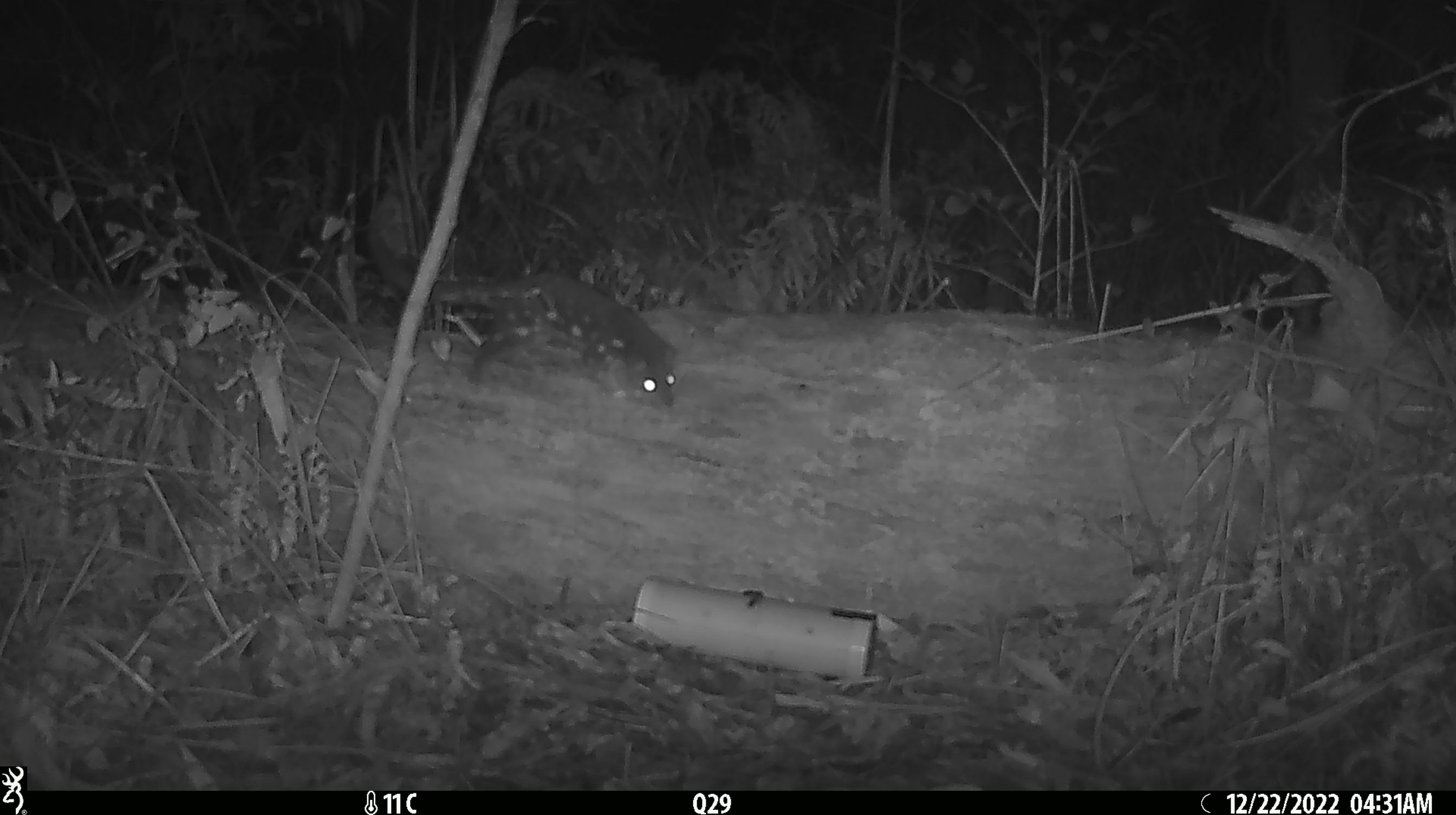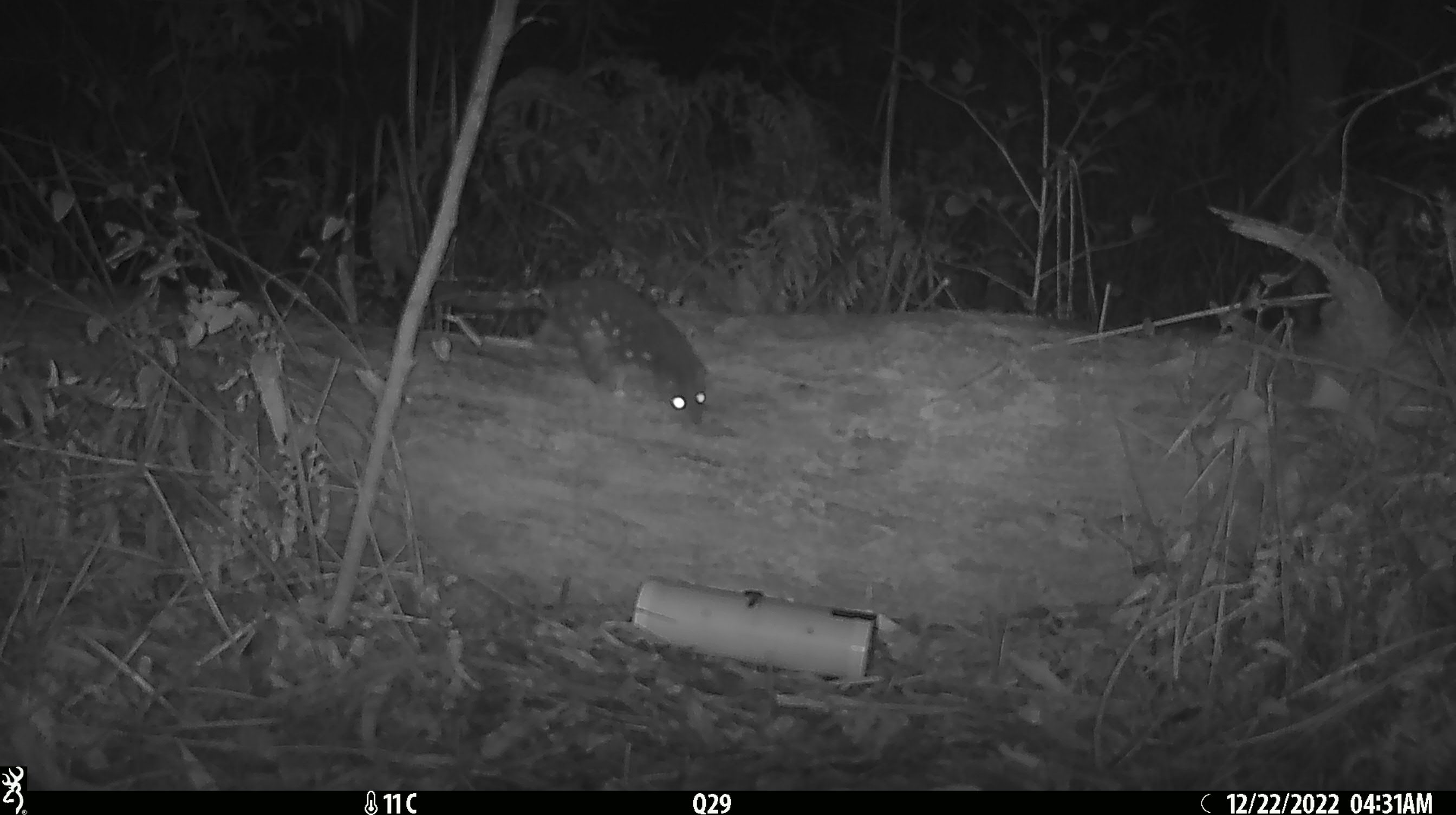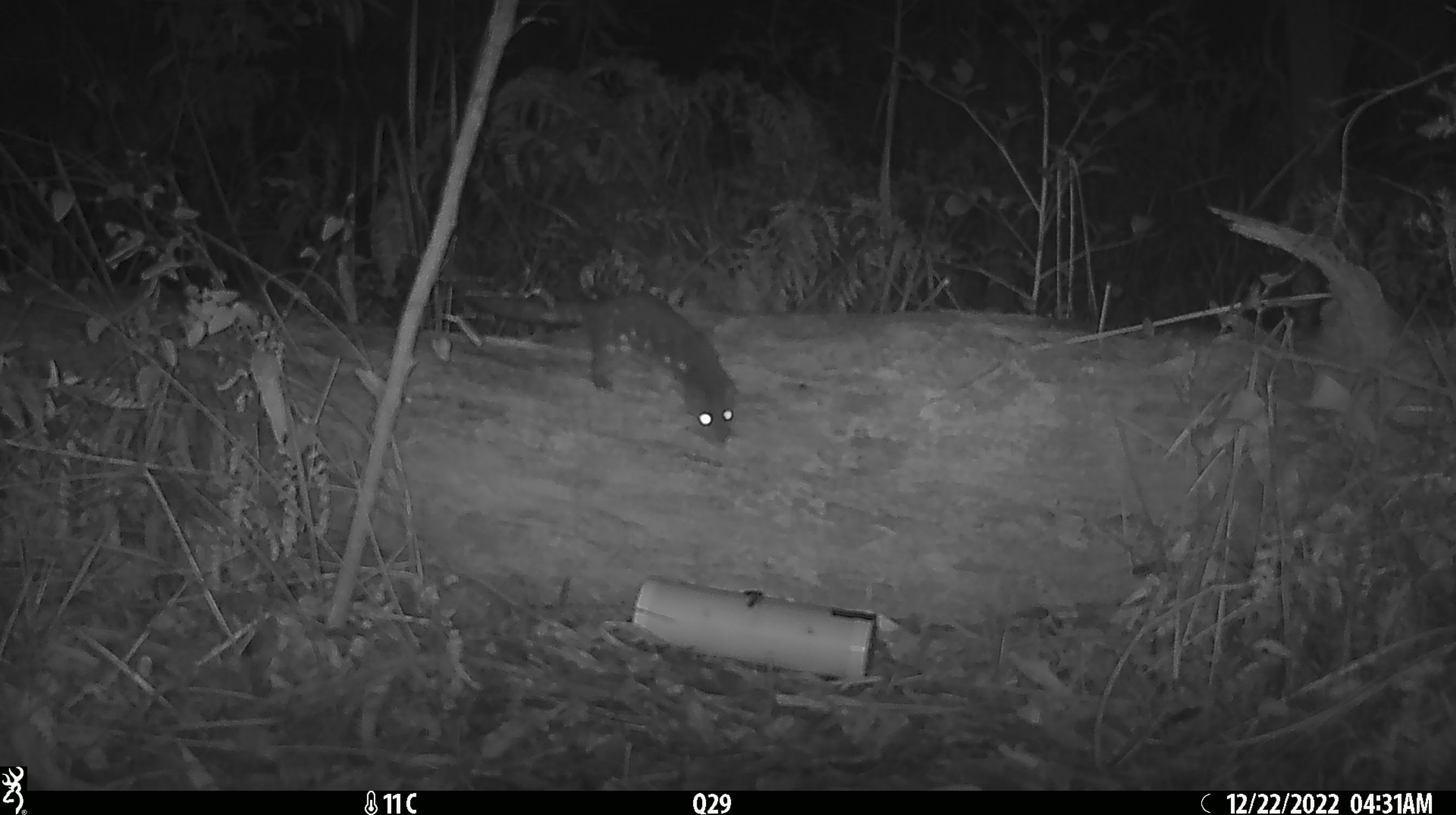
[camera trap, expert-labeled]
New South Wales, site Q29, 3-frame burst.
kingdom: Animalia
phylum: Chordata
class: Mammalia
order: Dasyuromorphia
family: Dasyuridae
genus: Dasyurus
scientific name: Dasyurus maculatus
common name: spotted-tailed quoll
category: quoll